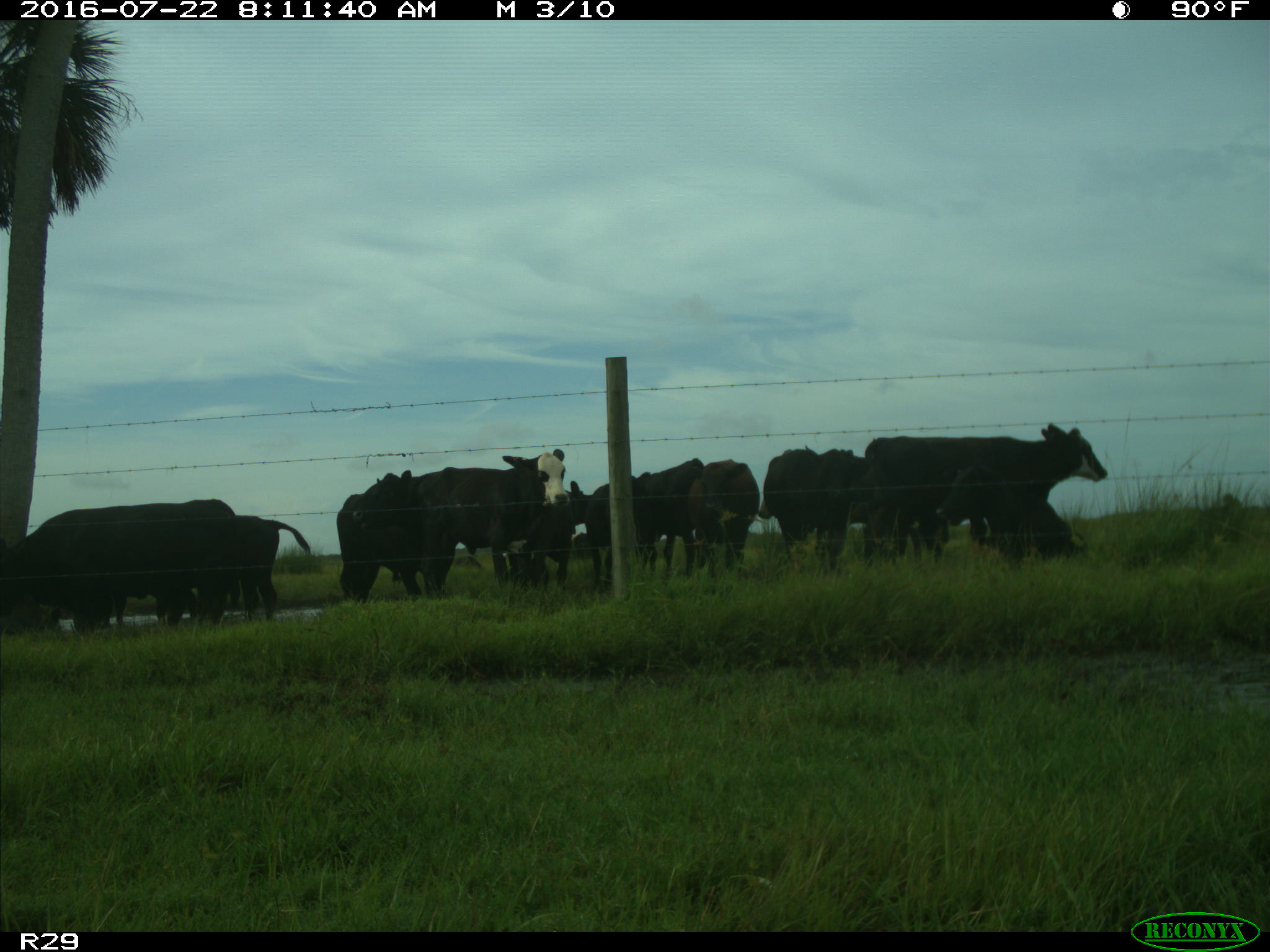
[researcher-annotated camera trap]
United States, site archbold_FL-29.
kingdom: Animalia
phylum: Chordata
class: Mammalia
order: Artiodactyla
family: Bovidae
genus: Bos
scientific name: Bos taurus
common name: domestic cow